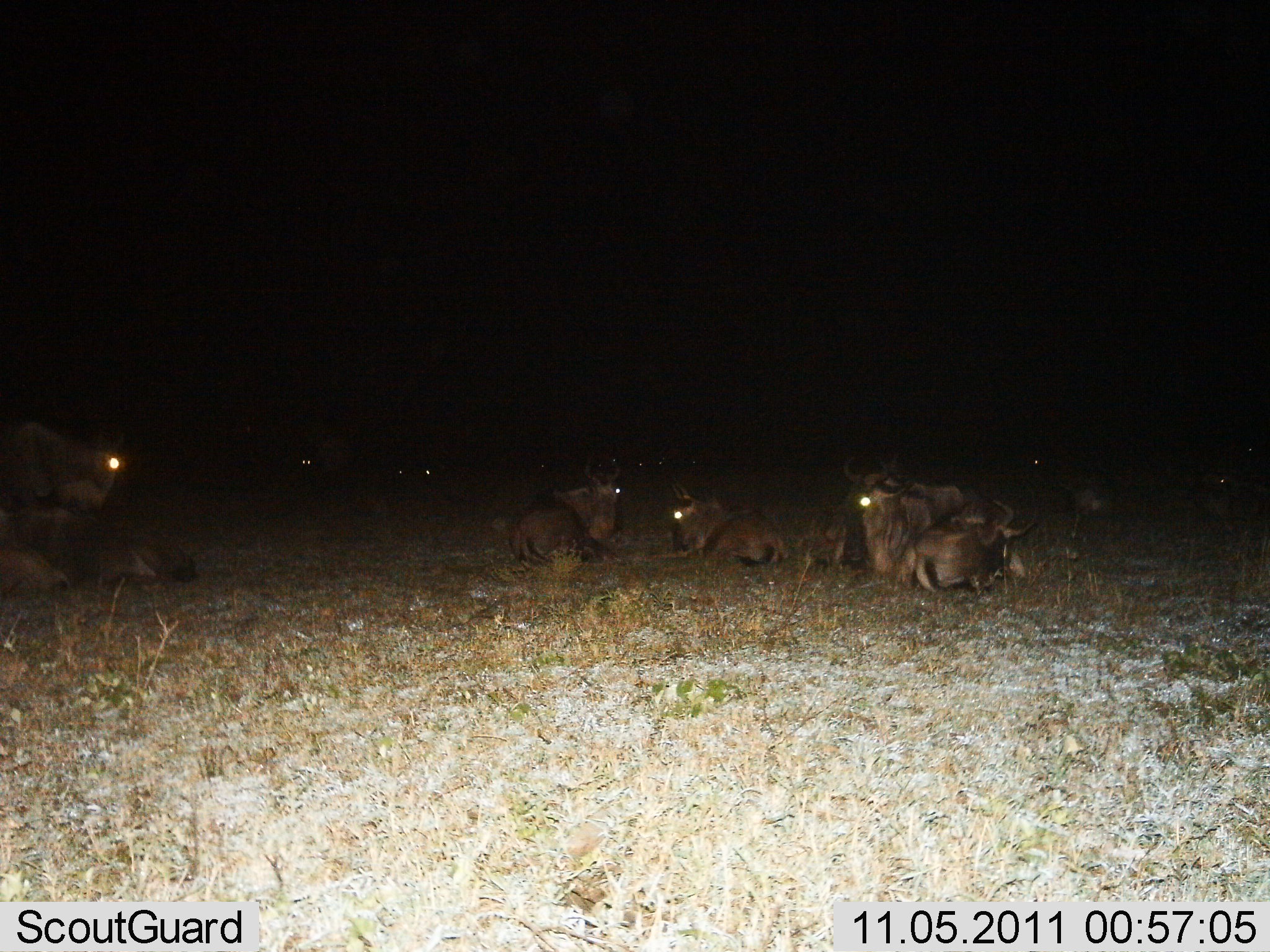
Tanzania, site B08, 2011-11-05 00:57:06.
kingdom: Animalia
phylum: Chordata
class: Mammalia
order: Artiodactyla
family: Bovidae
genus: Connochaetes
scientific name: Connochaetes taurinus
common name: blue wildebeest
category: wildebeest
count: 11-50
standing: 6%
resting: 100%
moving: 6%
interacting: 0%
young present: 22%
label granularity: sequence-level